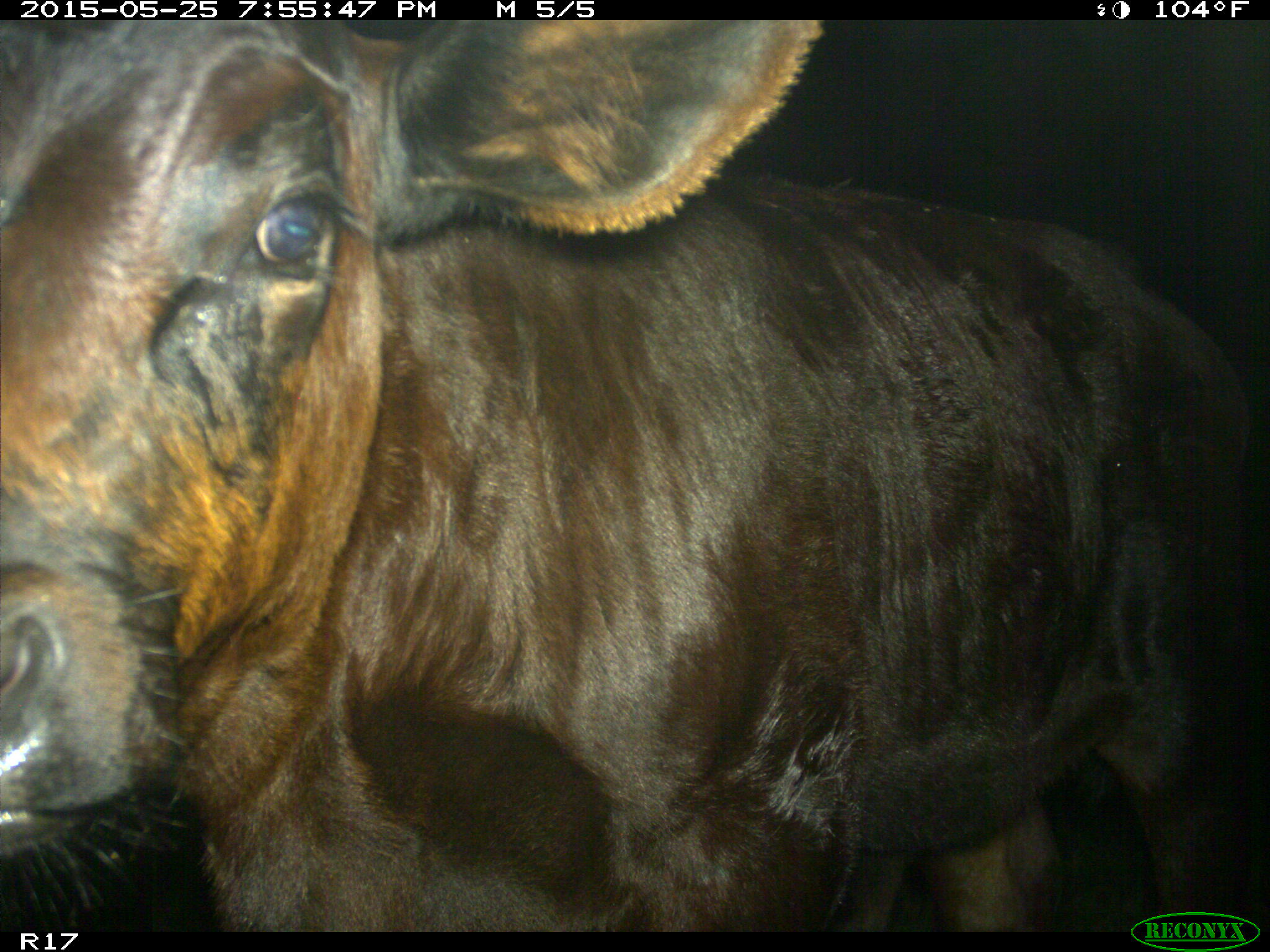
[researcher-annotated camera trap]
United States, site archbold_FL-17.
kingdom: Animalia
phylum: Chordata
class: Mammalia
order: Artiodactyla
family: Bovidae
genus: Bos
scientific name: Bos taurus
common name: domestic cow